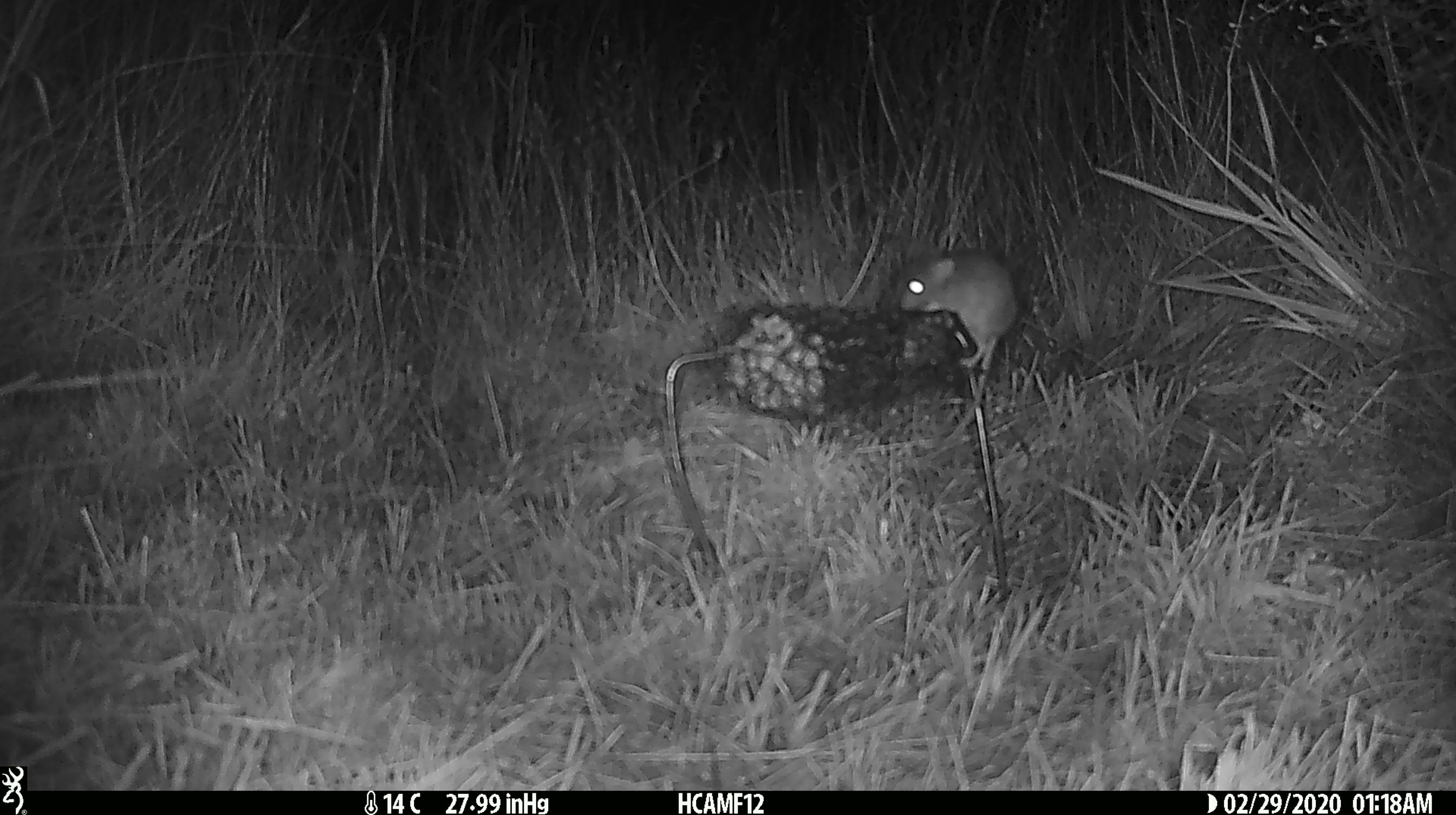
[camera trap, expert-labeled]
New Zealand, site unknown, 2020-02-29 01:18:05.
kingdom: Animalia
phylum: Chordata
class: Mammalia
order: Rodentia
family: Muridae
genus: Mus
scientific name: Mus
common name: mouse